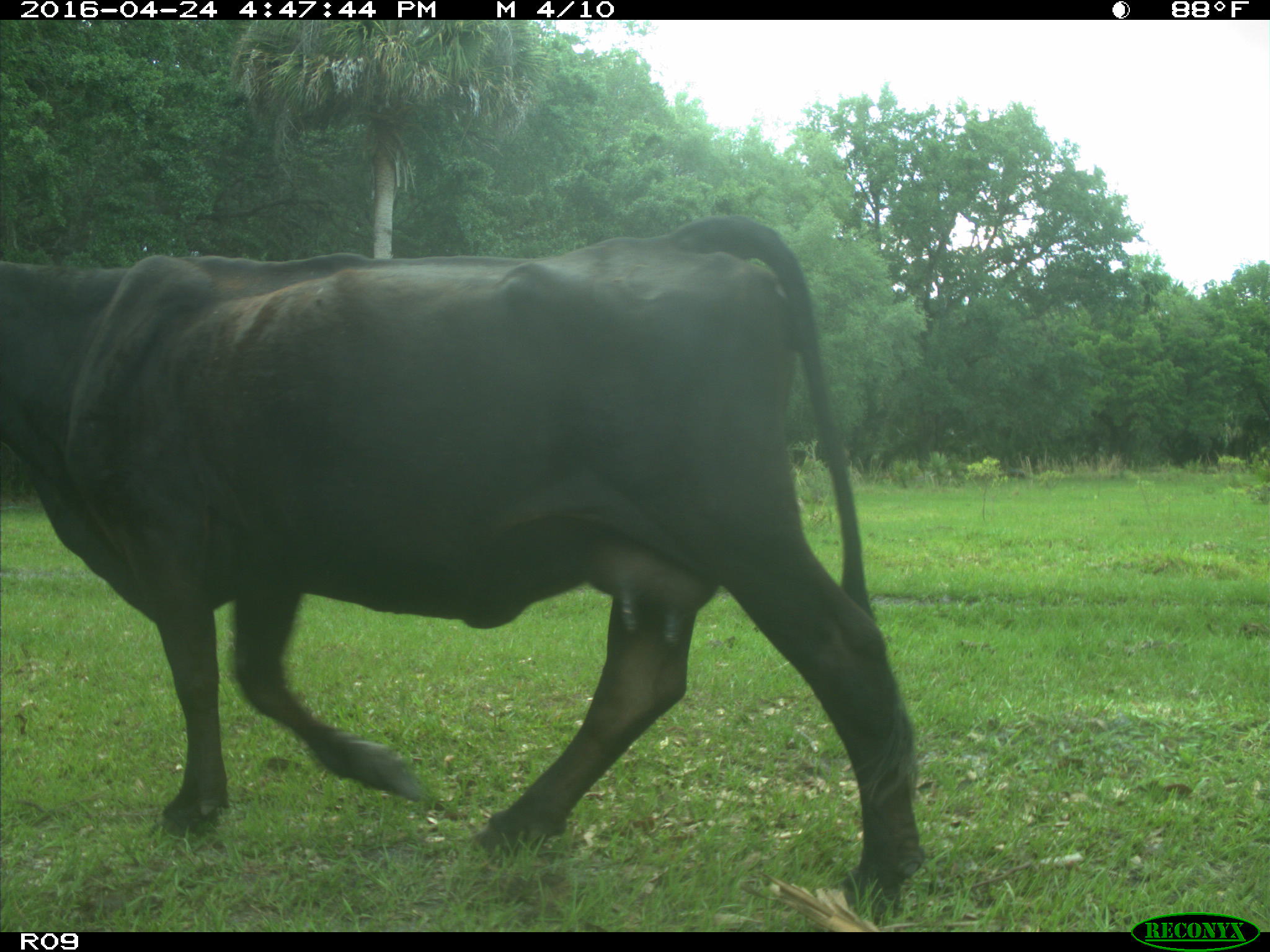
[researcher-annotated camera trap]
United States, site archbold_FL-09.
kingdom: Animalia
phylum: Chordata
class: Mammalia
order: Artiodactyla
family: Bovidae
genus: Bos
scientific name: Bos taurus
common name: domestic cow